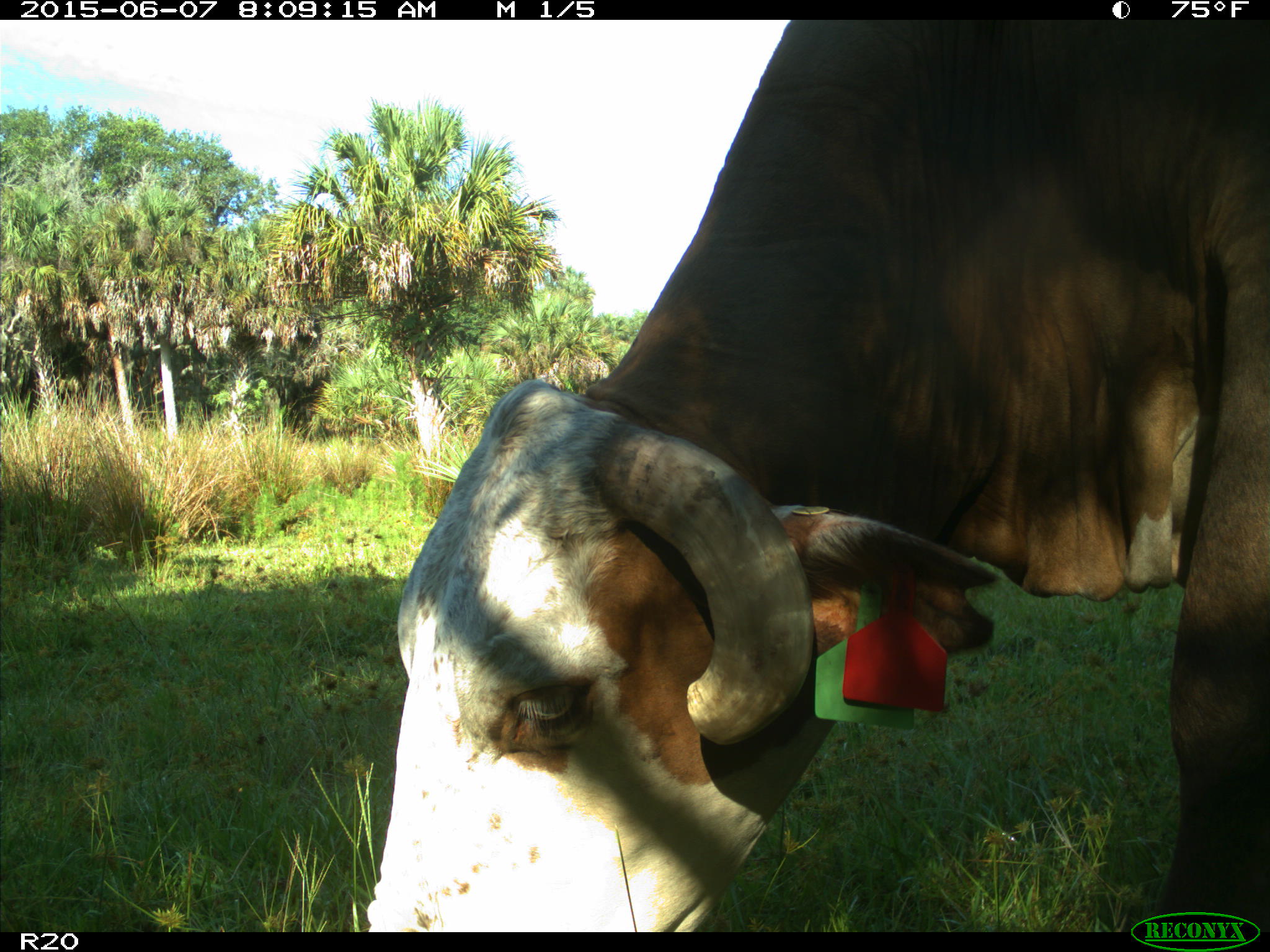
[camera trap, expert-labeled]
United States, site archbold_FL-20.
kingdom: Animalia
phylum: Chordata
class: Mammalia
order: Artiodactyla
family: Bovidae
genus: Bos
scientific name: Bos taurus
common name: domestic cow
Bos taurus (domestic cow).